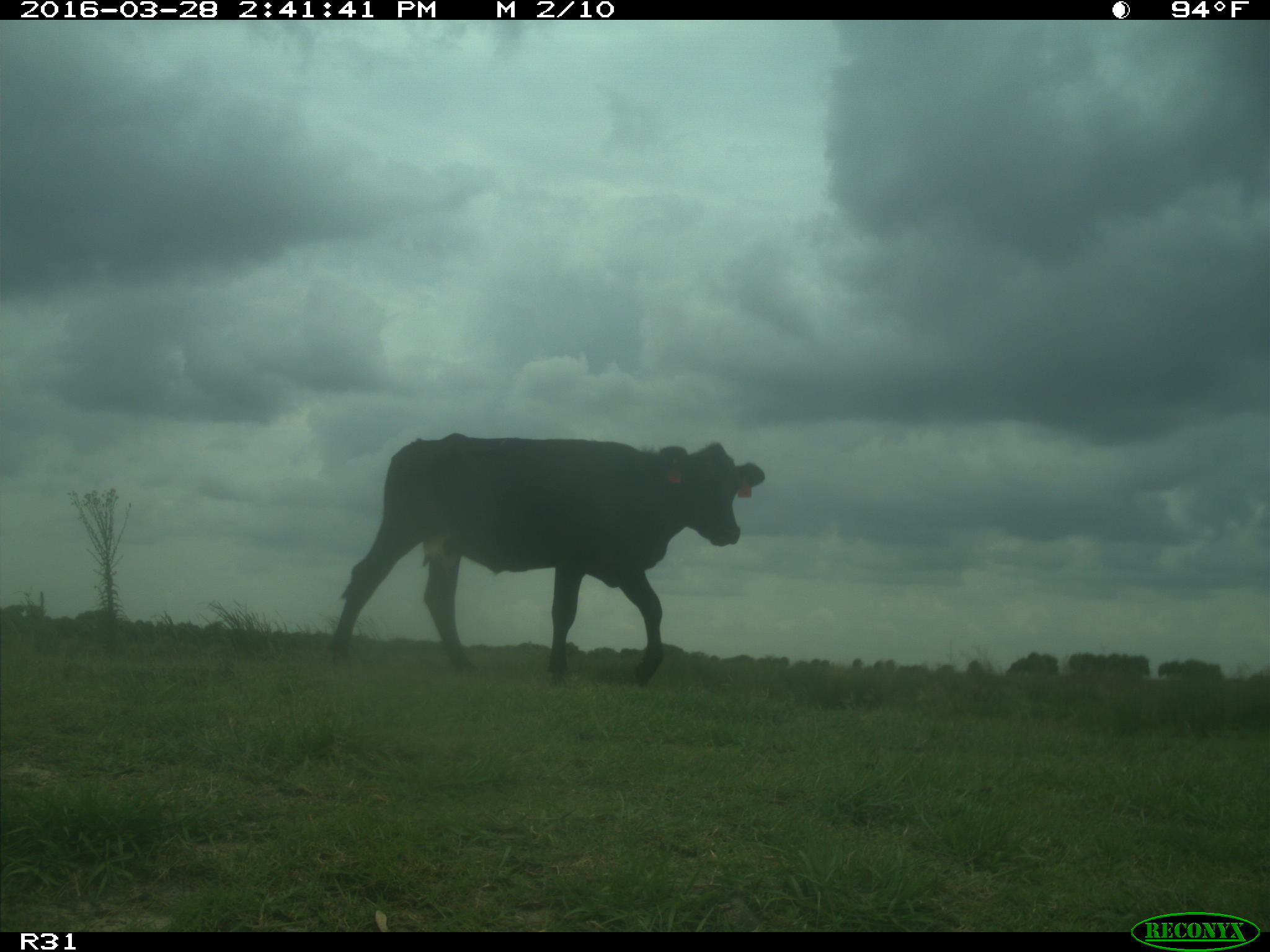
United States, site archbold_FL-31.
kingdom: Animalia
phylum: Chordata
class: Mammalia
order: Artiodactyla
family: Bovidae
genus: Bos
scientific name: Bos taurus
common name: domestic cow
Bos taurus (domestic cow).